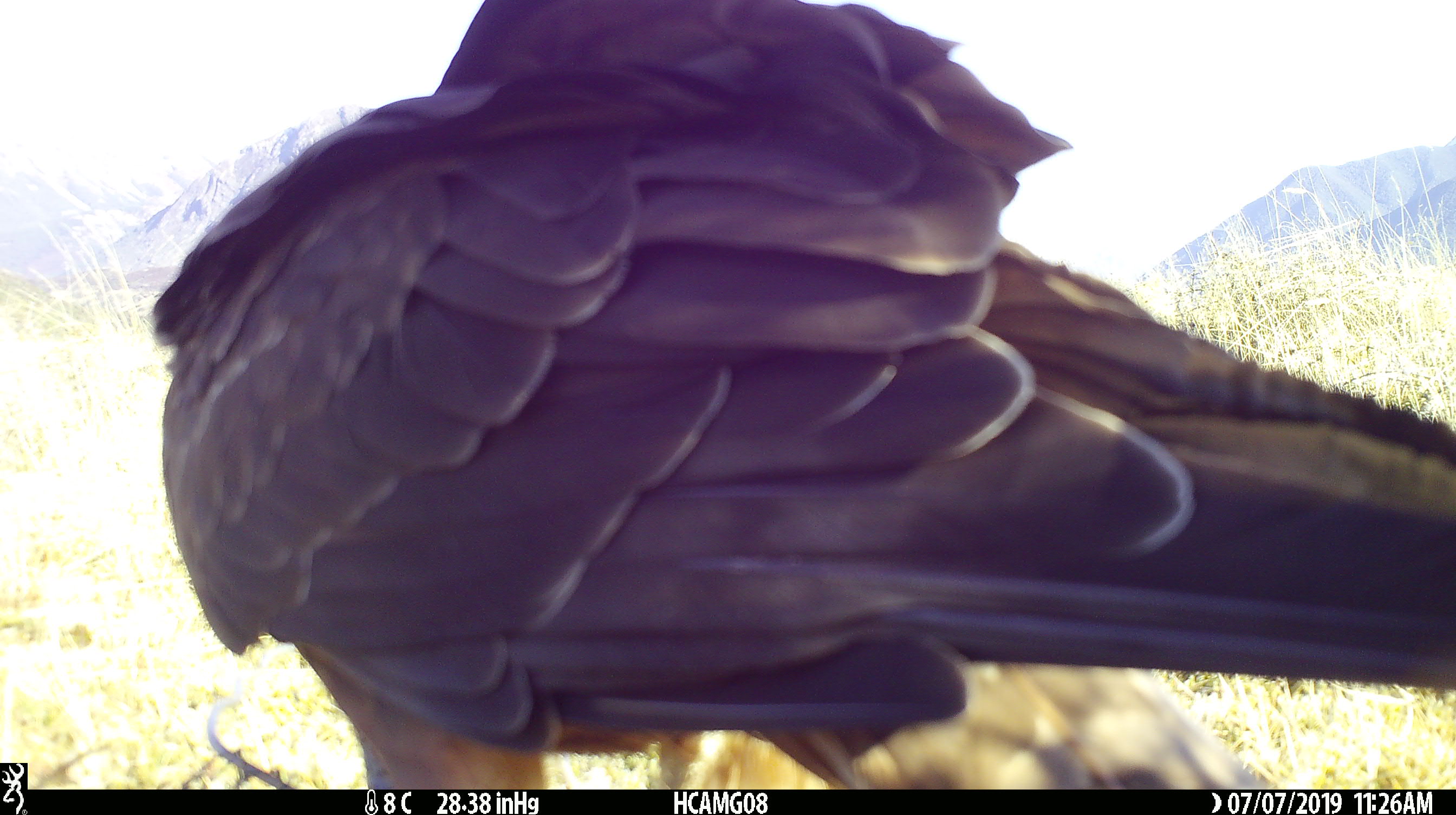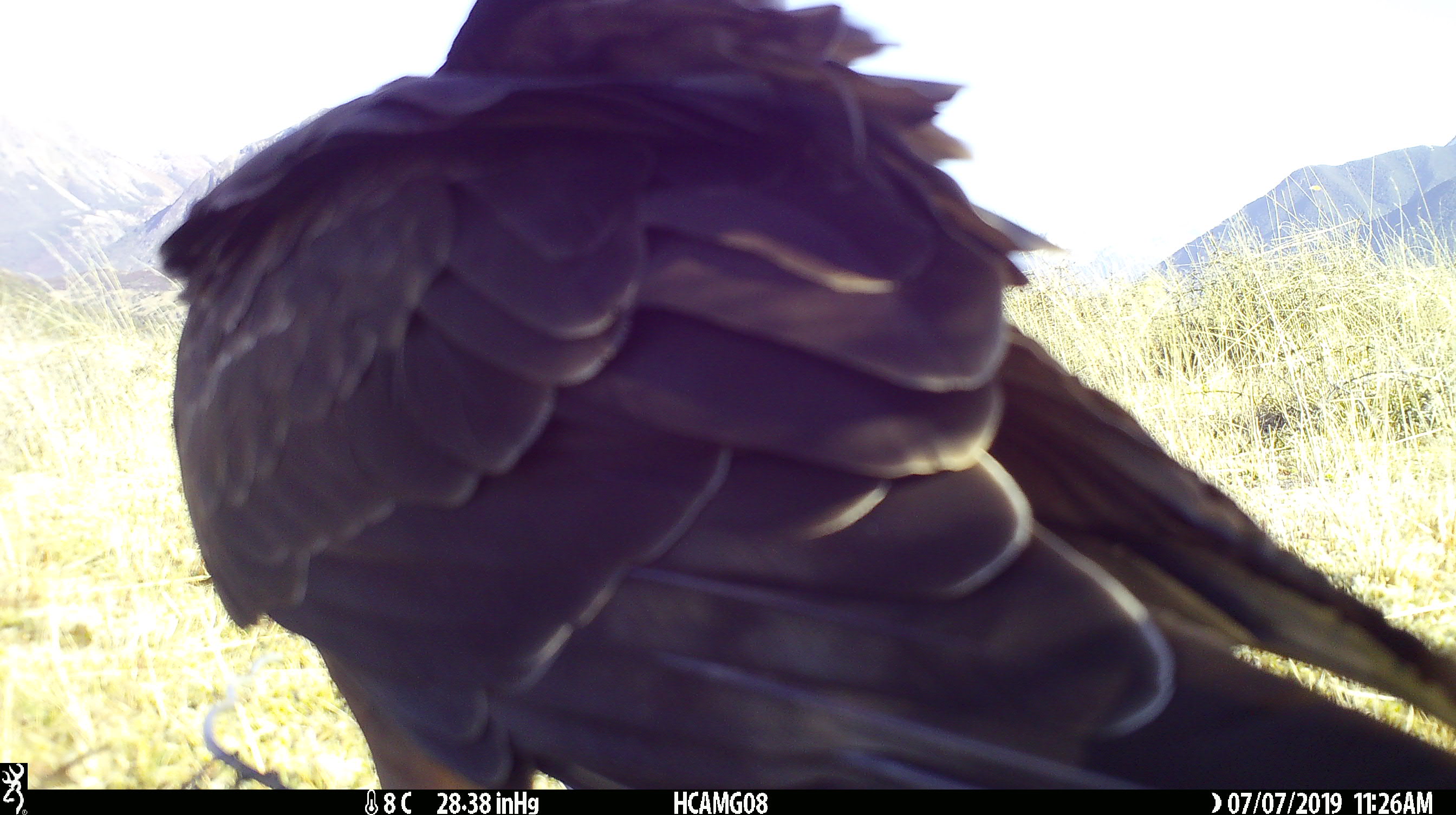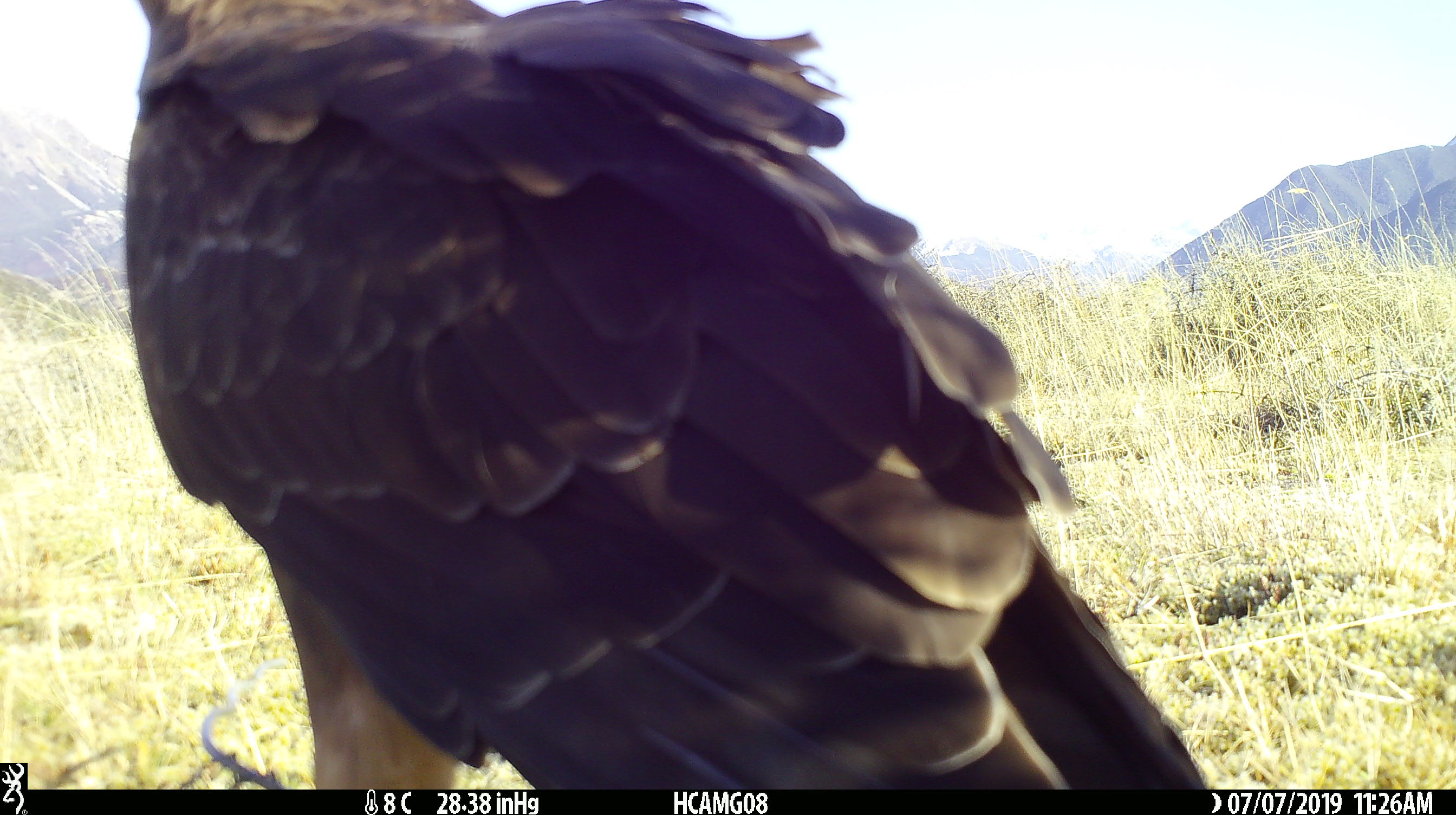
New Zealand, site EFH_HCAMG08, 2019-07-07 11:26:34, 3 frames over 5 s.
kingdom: Animalia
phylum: Chordata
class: Aves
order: Accipitriformes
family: Accipitridae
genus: Circus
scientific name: Circus approximans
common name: swamp harrier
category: harrier